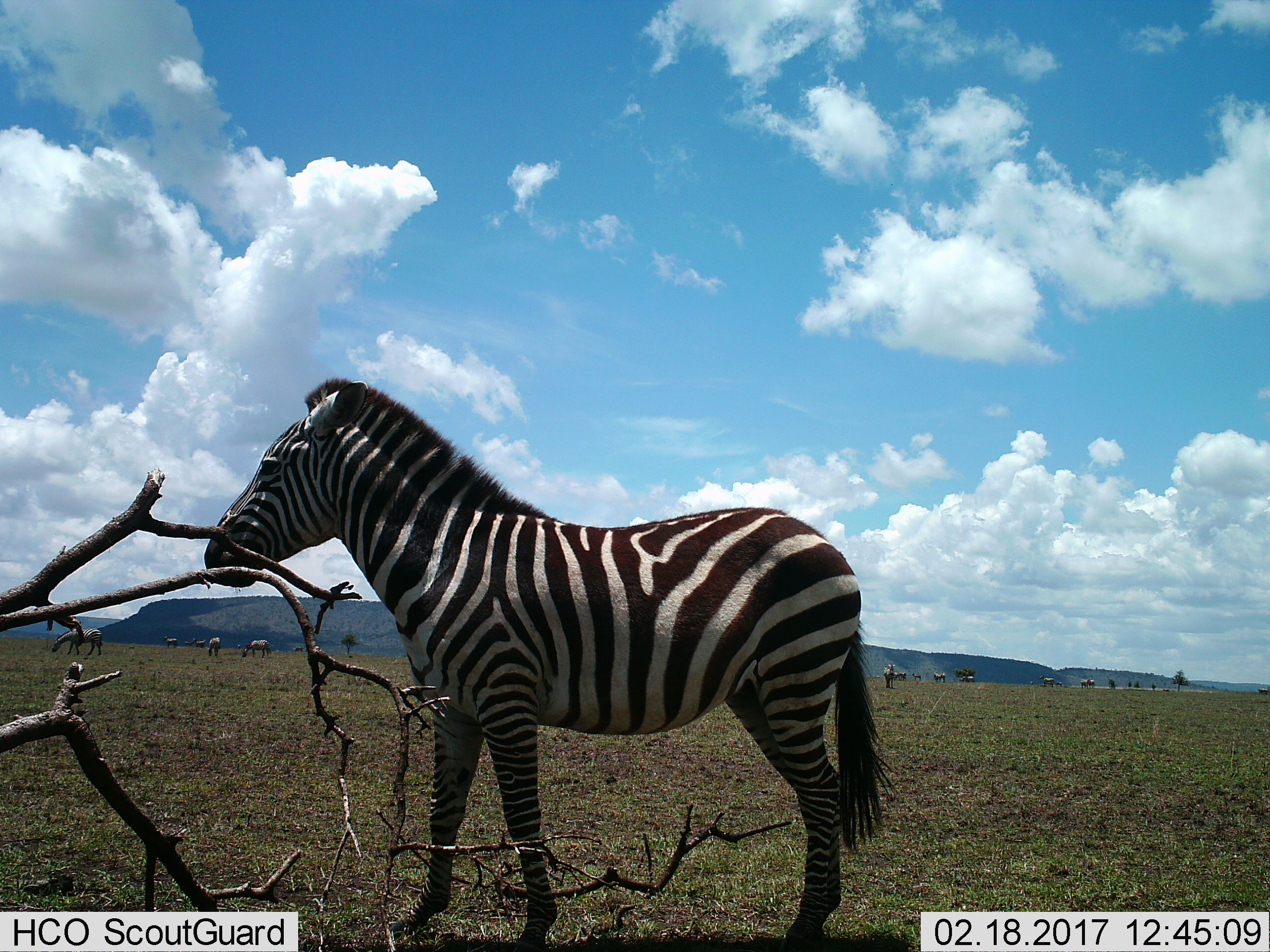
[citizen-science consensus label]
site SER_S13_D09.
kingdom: Animalia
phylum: Chordata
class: Mammalia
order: Perissodactyla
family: Equidae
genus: Equus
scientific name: Equus quagga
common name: plains zebra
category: zebraplains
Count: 11-50.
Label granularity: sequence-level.